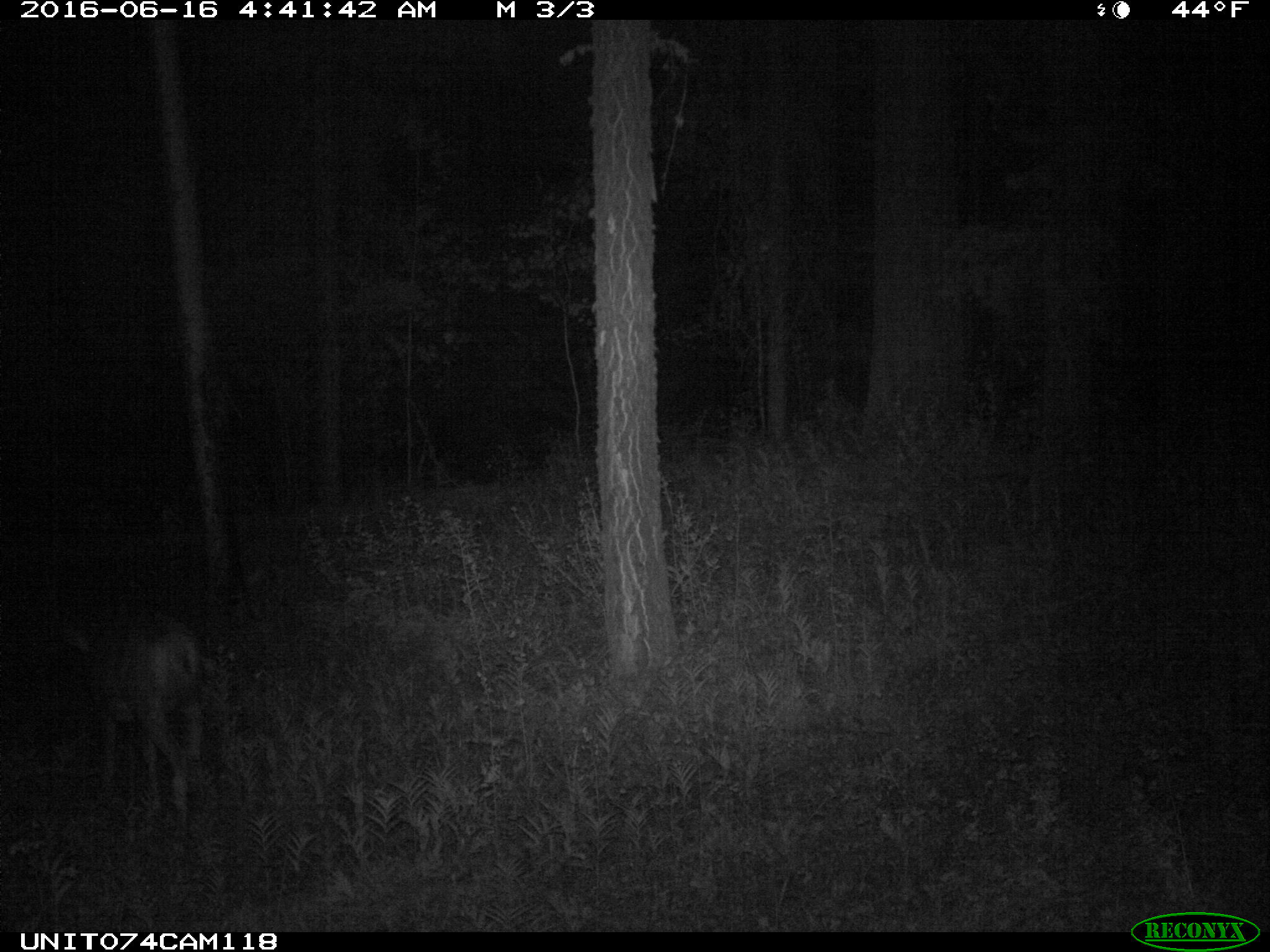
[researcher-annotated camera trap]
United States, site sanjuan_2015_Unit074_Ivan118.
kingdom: Animalia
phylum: Chordata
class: Mammalia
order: Artiodactyla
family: Cervidae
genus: Odocoileus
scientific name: Odocoileus hemionus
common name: mule deer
Odocoileus hemionus (mule deer).